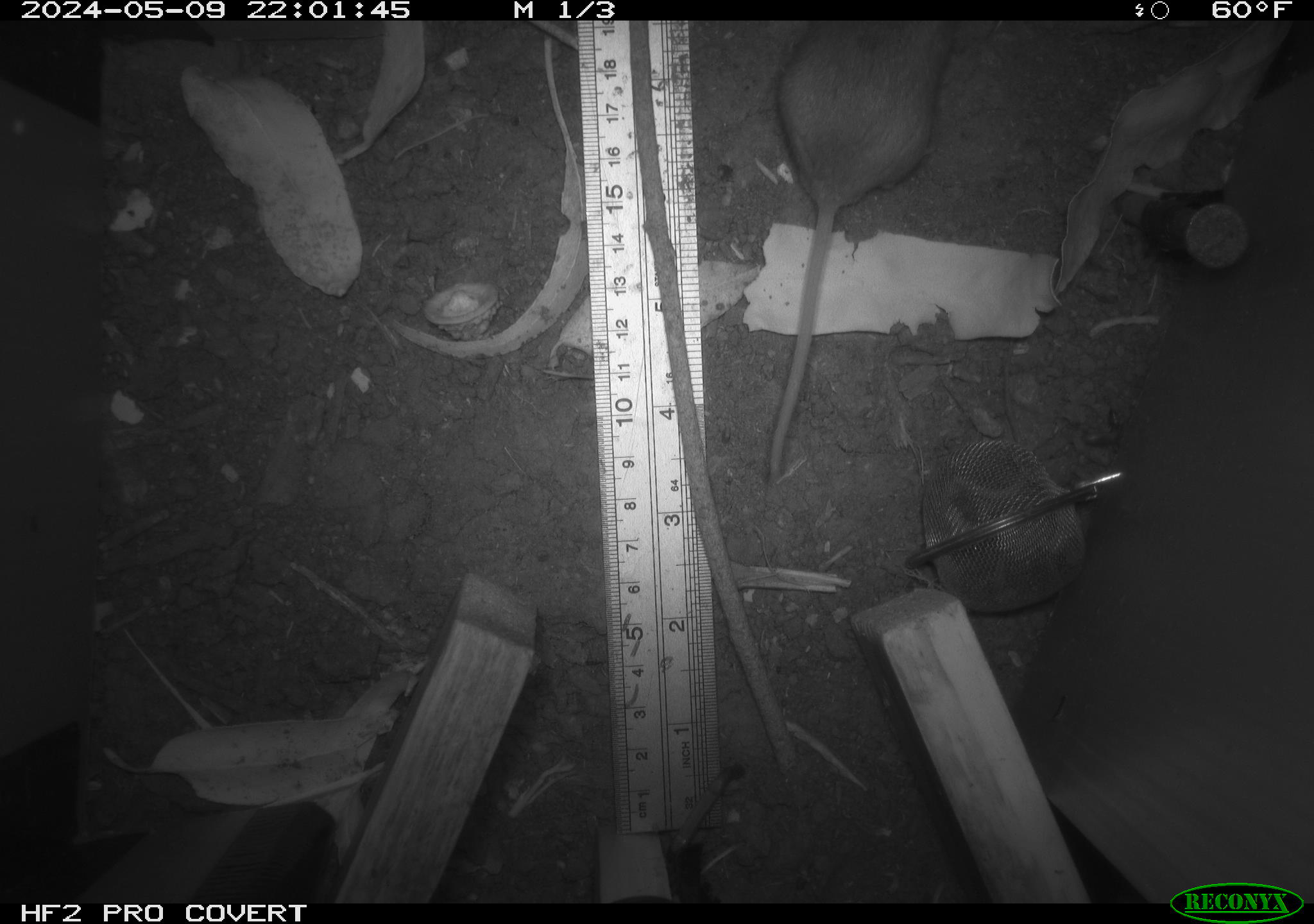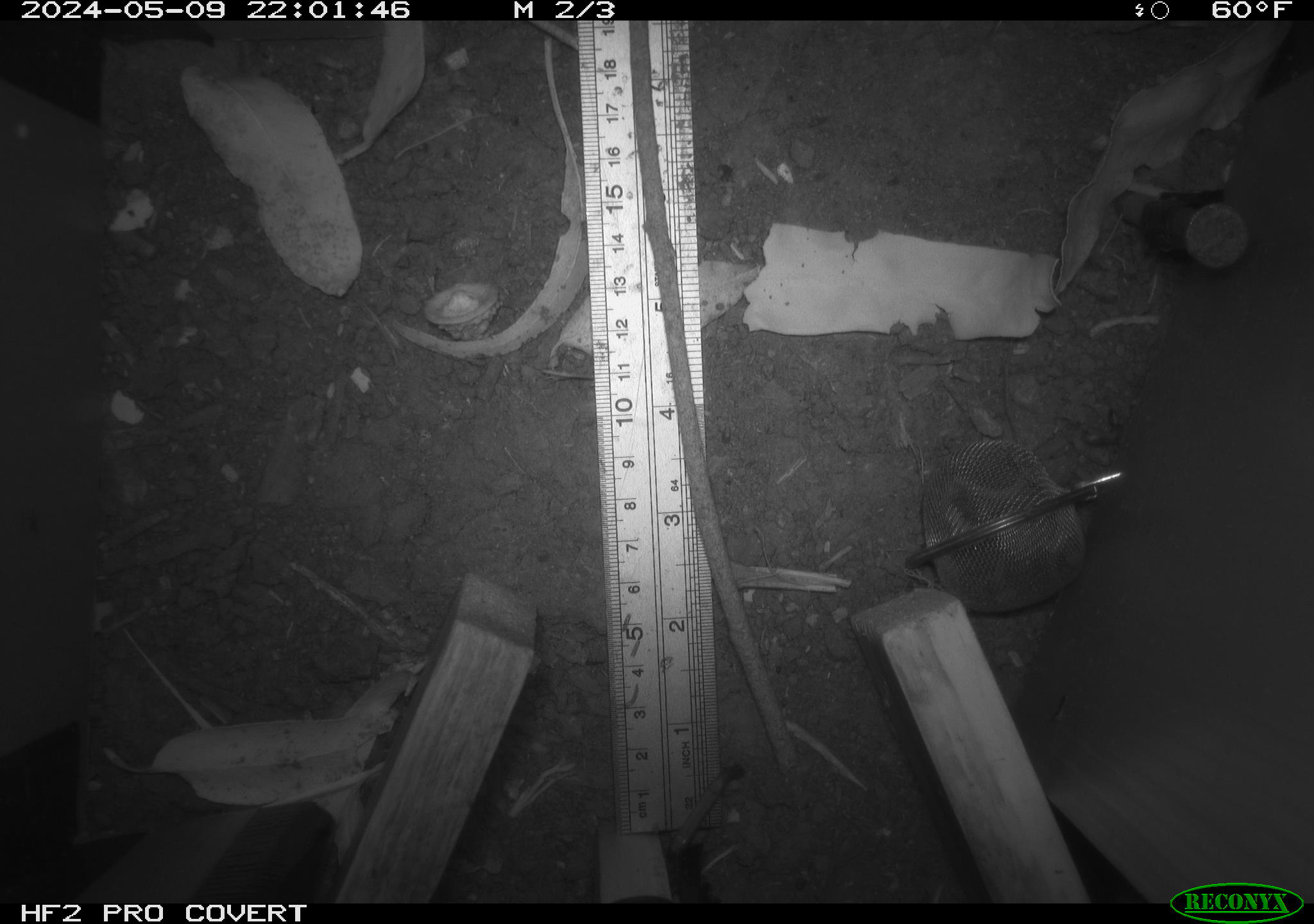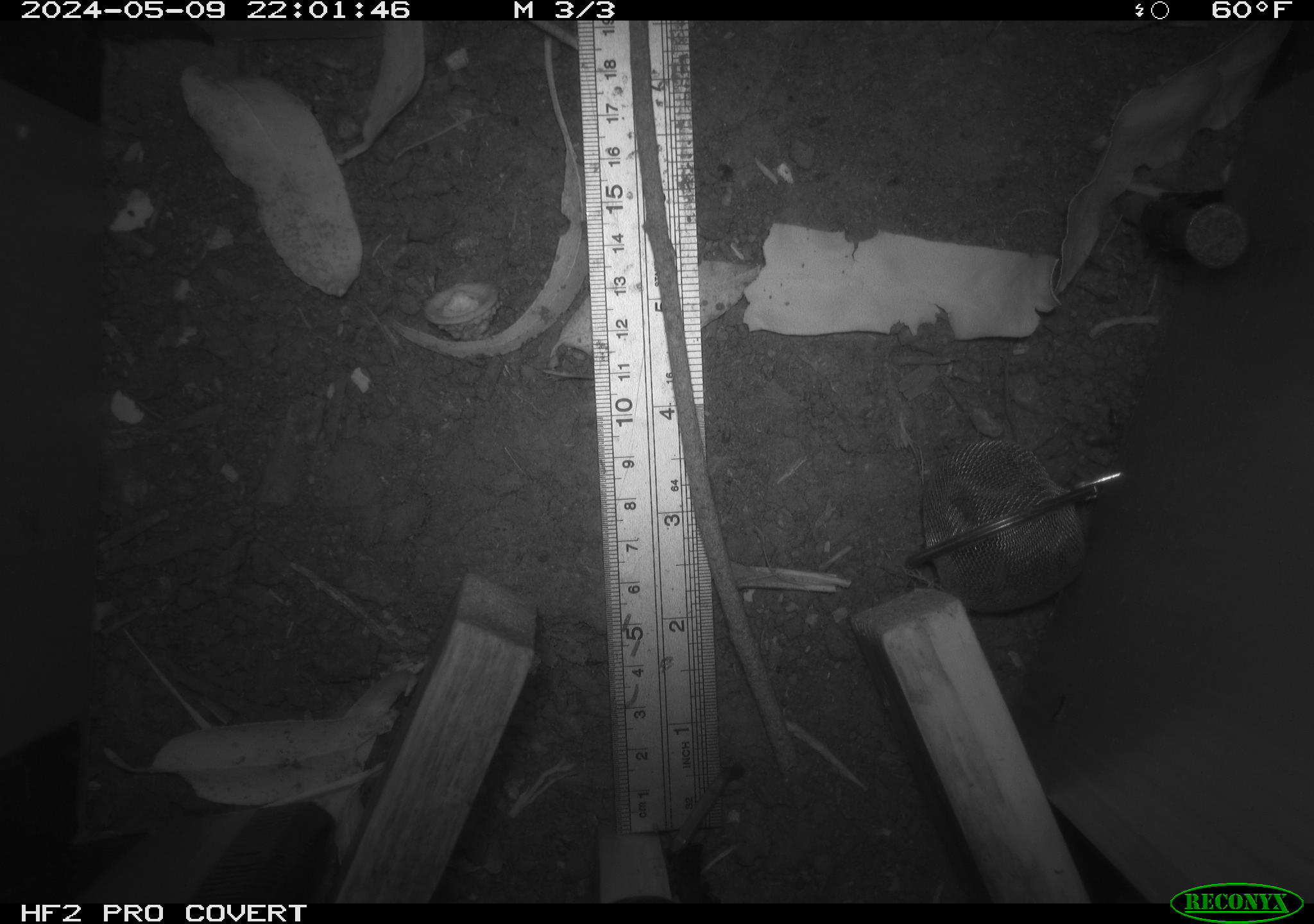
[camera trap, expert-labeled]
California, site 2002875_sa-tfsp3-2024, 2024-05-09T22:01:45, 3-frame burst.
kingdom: Animalia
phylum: Chordata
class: Mammalia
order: Rodentia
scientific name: Rodentia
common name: mouse species